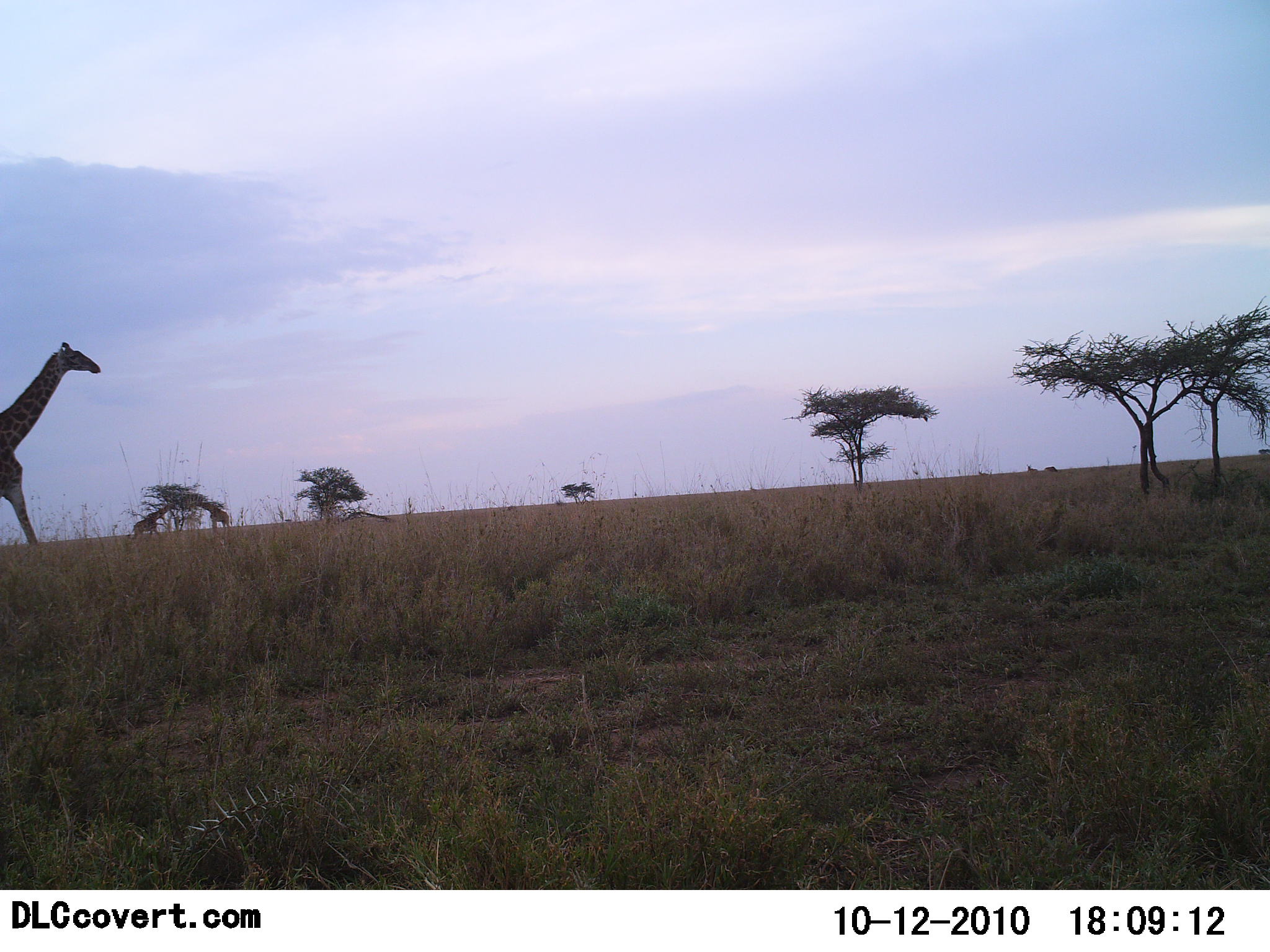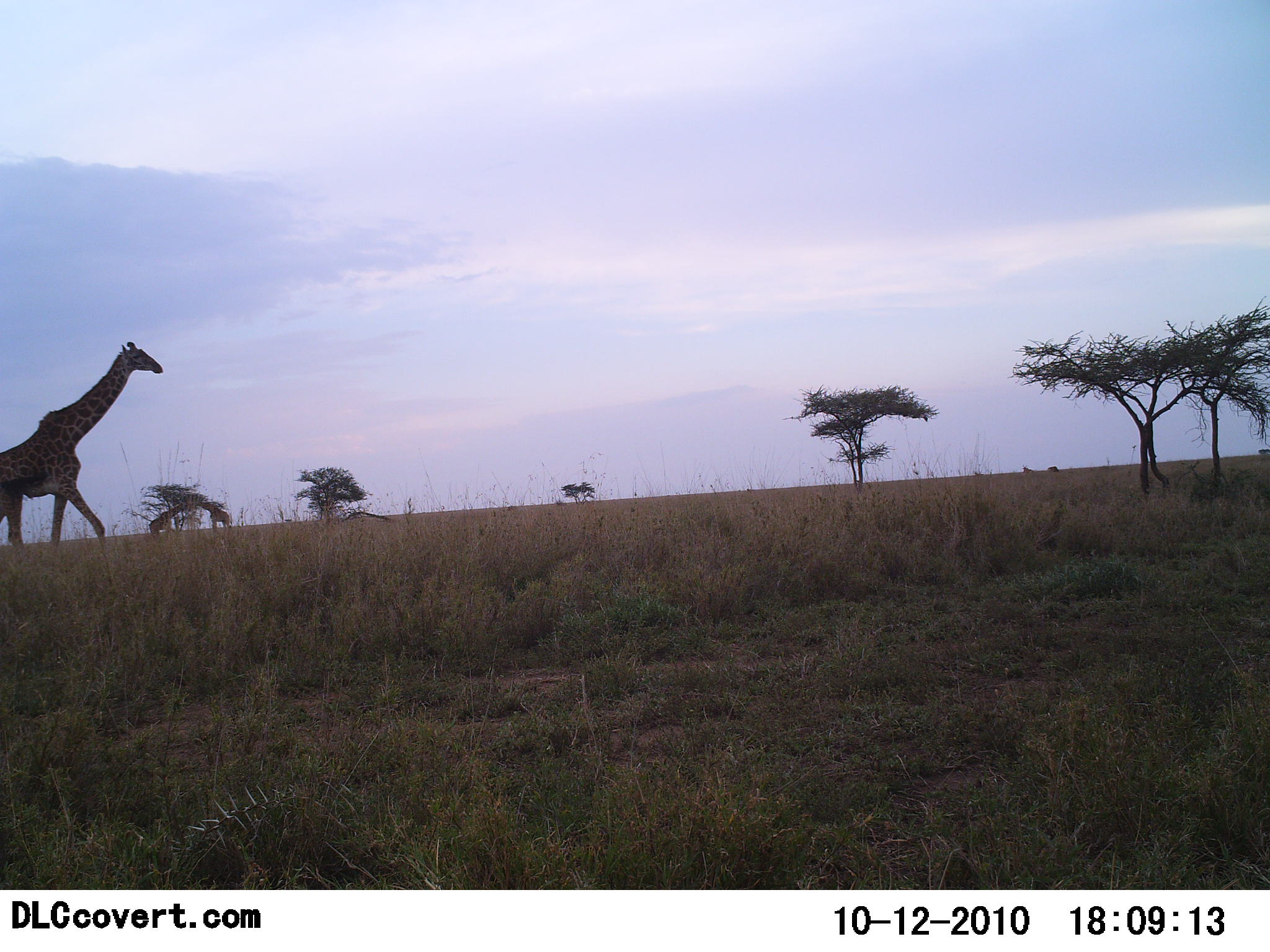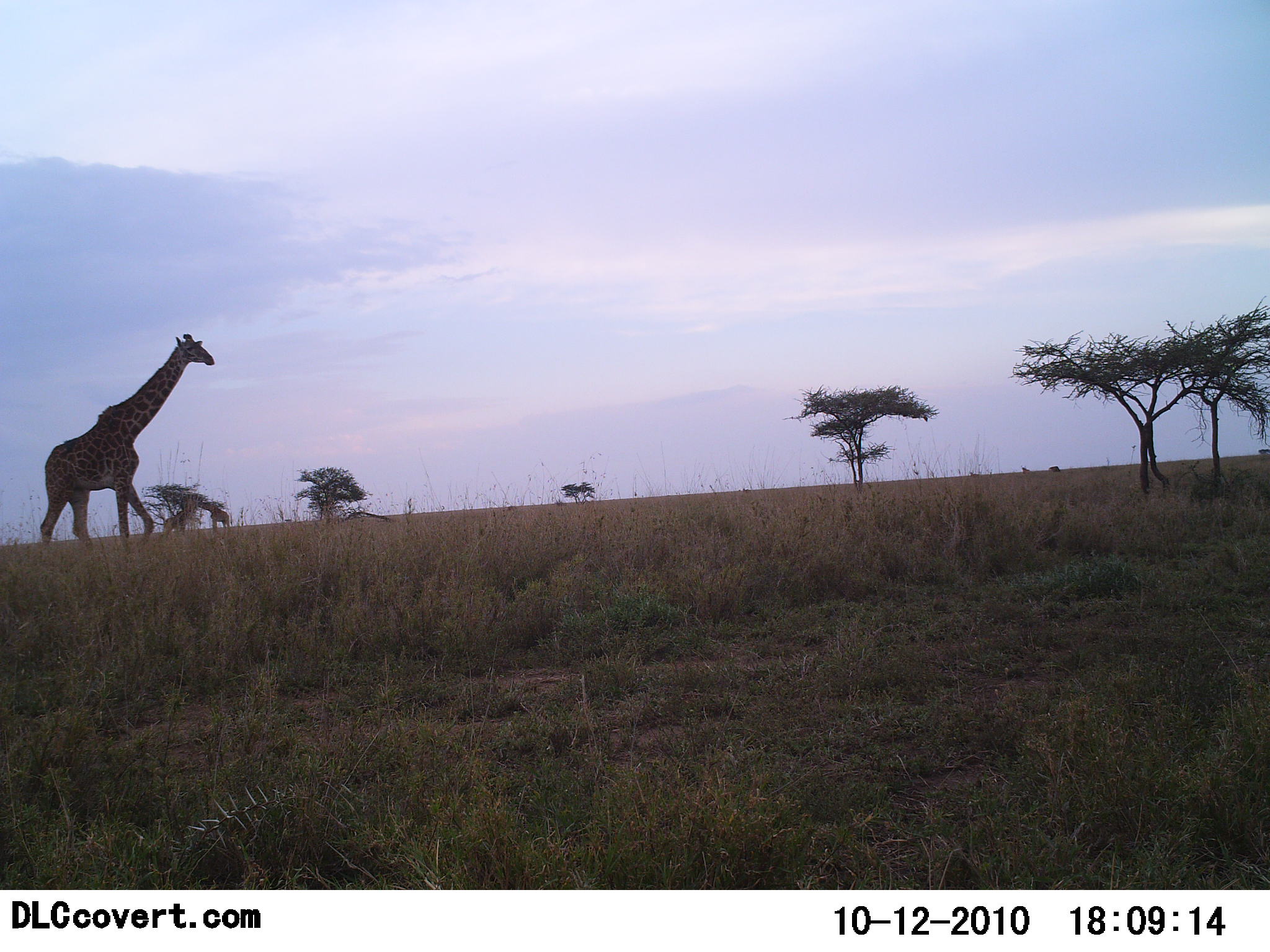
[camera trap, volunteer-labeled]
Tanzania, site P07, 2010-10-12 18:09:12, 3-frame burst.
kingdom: Animalia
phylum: Chordata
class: Mammalia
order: Artiodactyla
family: Giraffidae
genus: Giraffa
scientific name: Giraffa camelopardalis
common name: giraffe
Giraffe (Giraffa camelopardalis), count 2. Behavior (volunteer vote fractions): standing 11%, resting 0%, moving 95%, interacting 0%. Young present (vote fraction): 0%. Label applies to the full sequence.